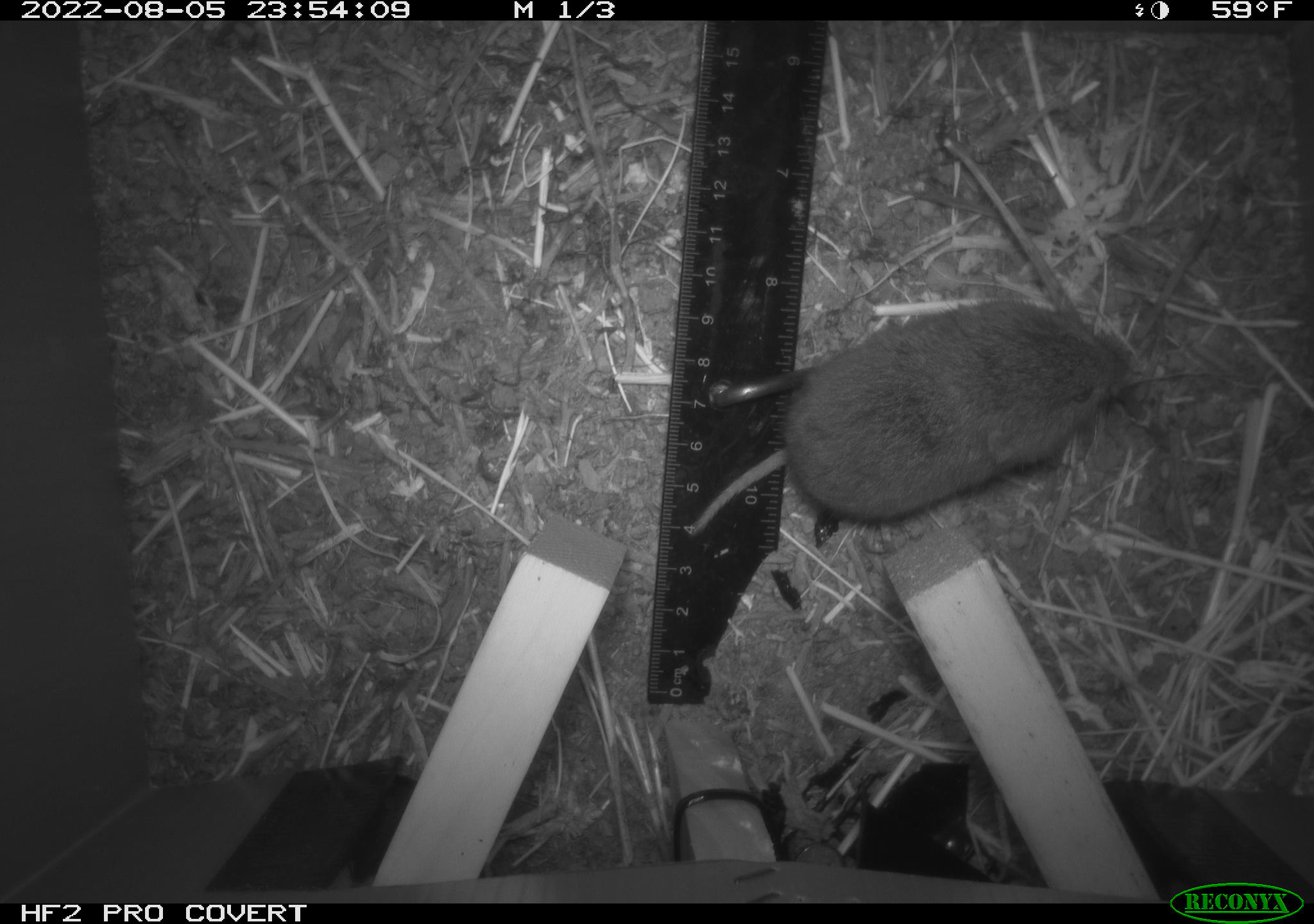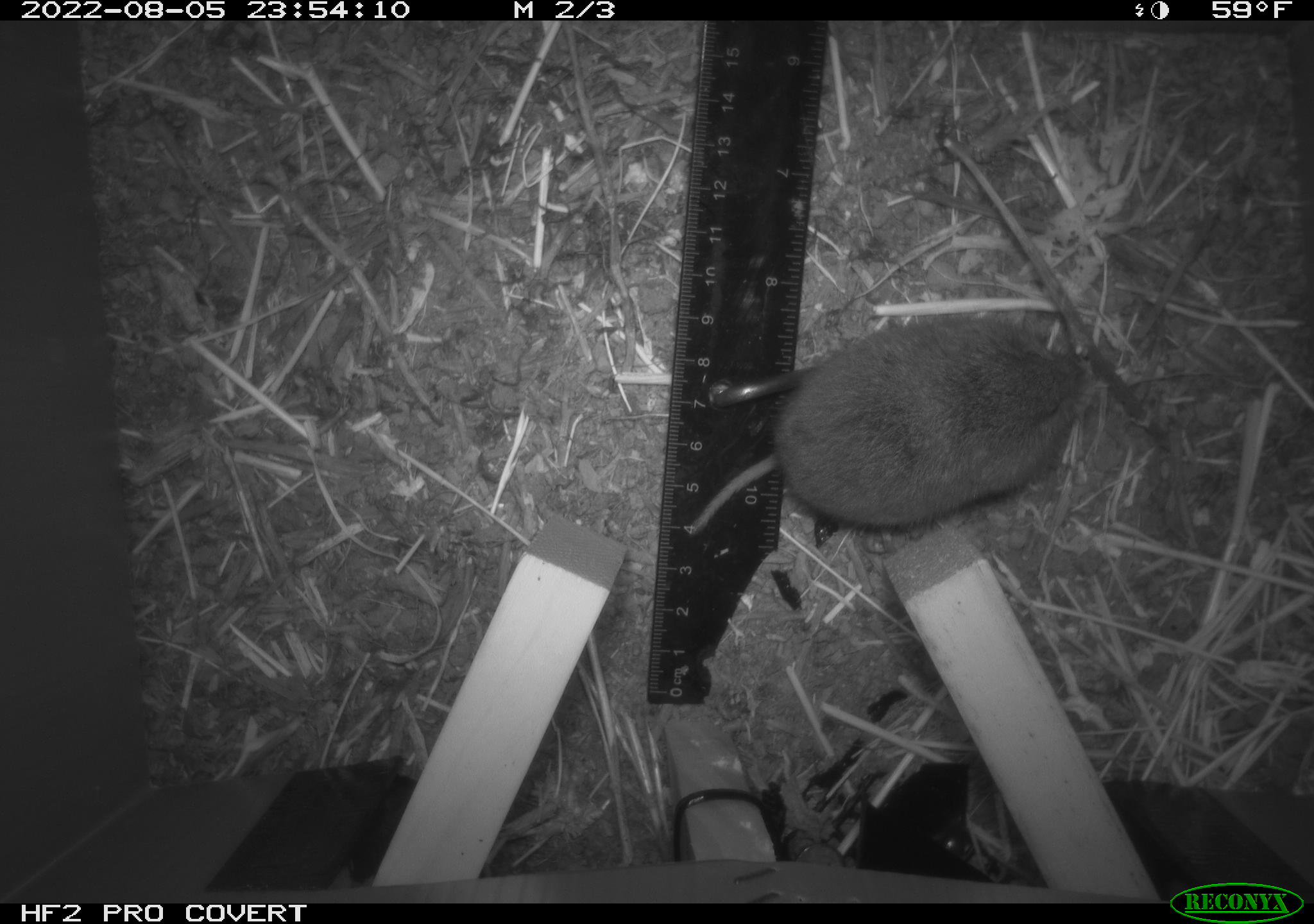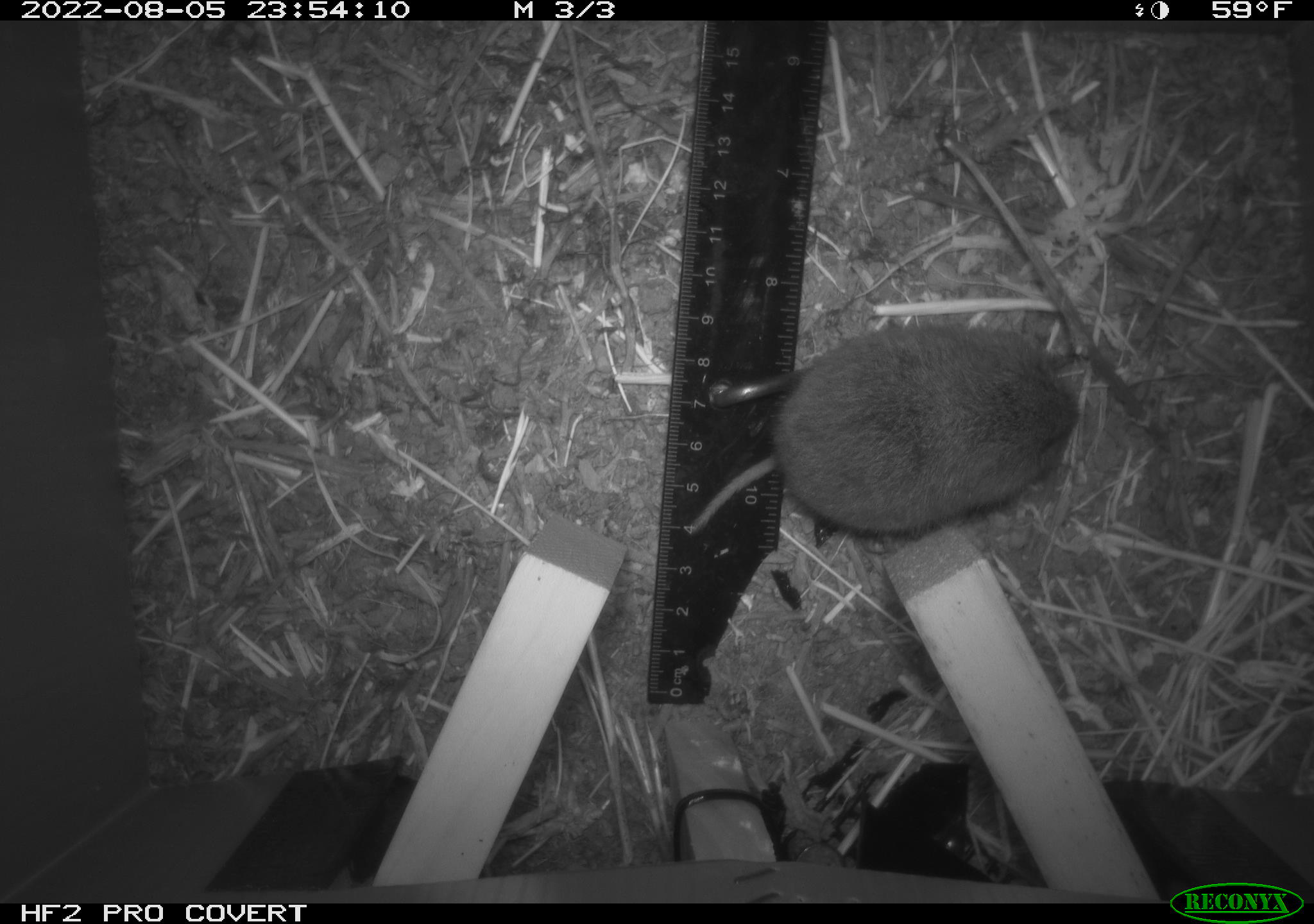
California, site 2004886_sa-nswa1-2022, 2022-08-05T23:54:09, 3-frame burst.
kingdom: Animalia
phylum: Chordata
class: Mammalia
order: Rodentia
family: Cricetidae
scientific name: Cricetidae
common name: hamsters, voles, lemmings, and allies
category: cricetidae family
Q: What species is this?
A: Cricetidae family (hamsters, voles, lemmings, and allies) (Cricetidae).